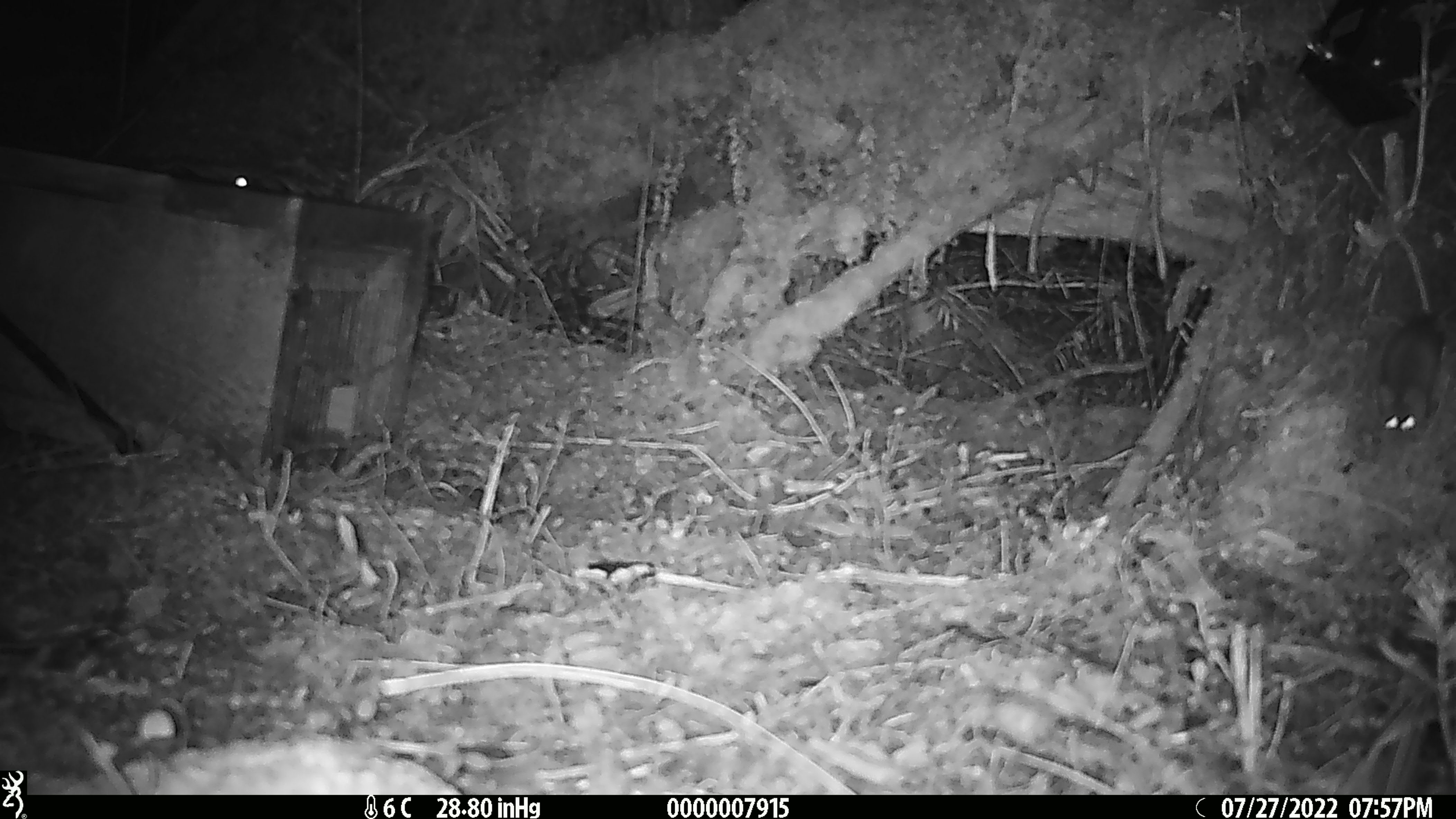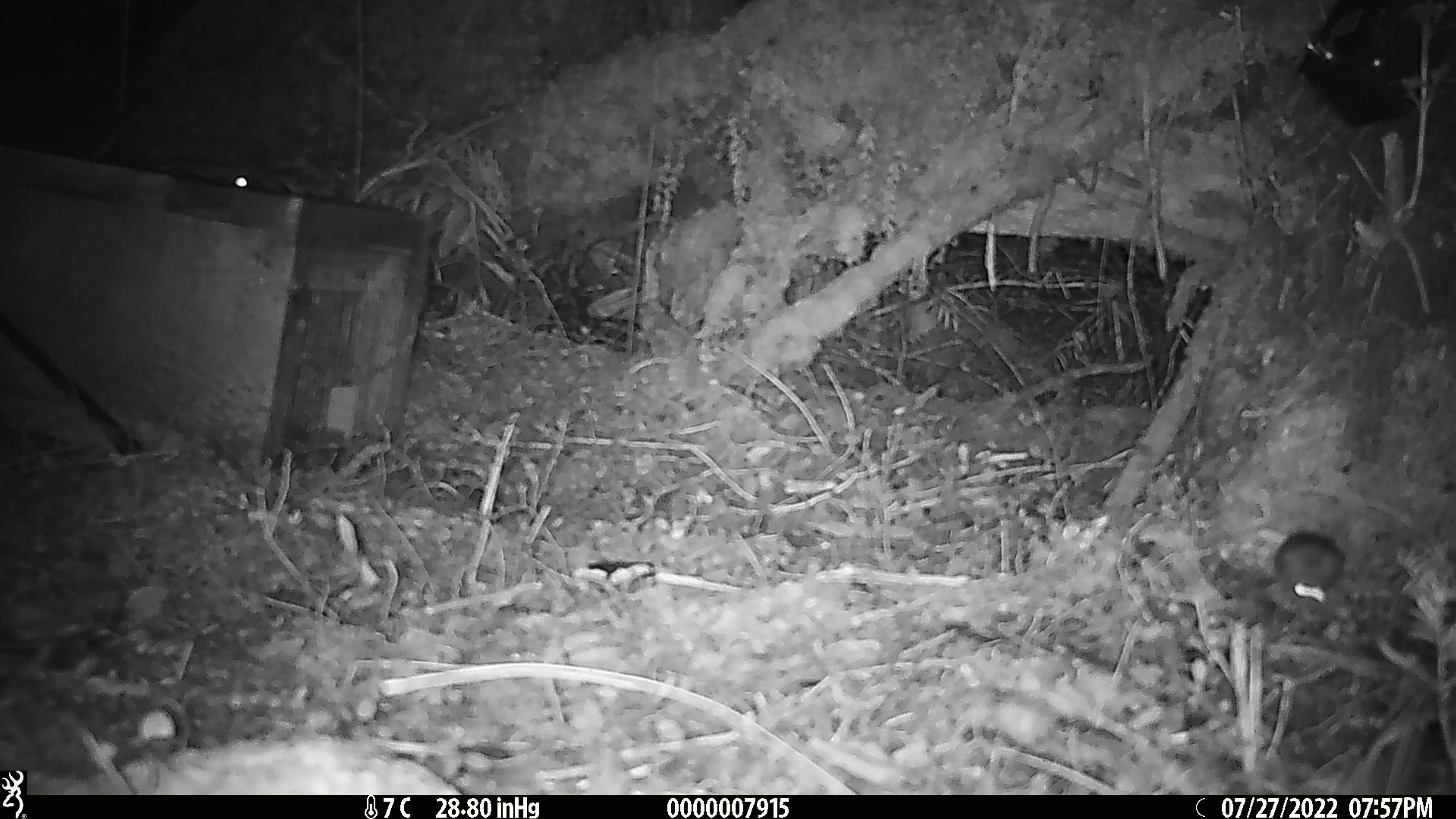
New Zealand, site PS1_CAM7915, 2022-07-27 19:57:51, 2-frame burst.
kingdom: Animalia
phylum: Chordata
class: Mammalia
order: Rodentia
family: Muridae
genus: Mus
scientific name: Mus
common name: mouse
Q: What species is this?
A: Mouse (Mus).